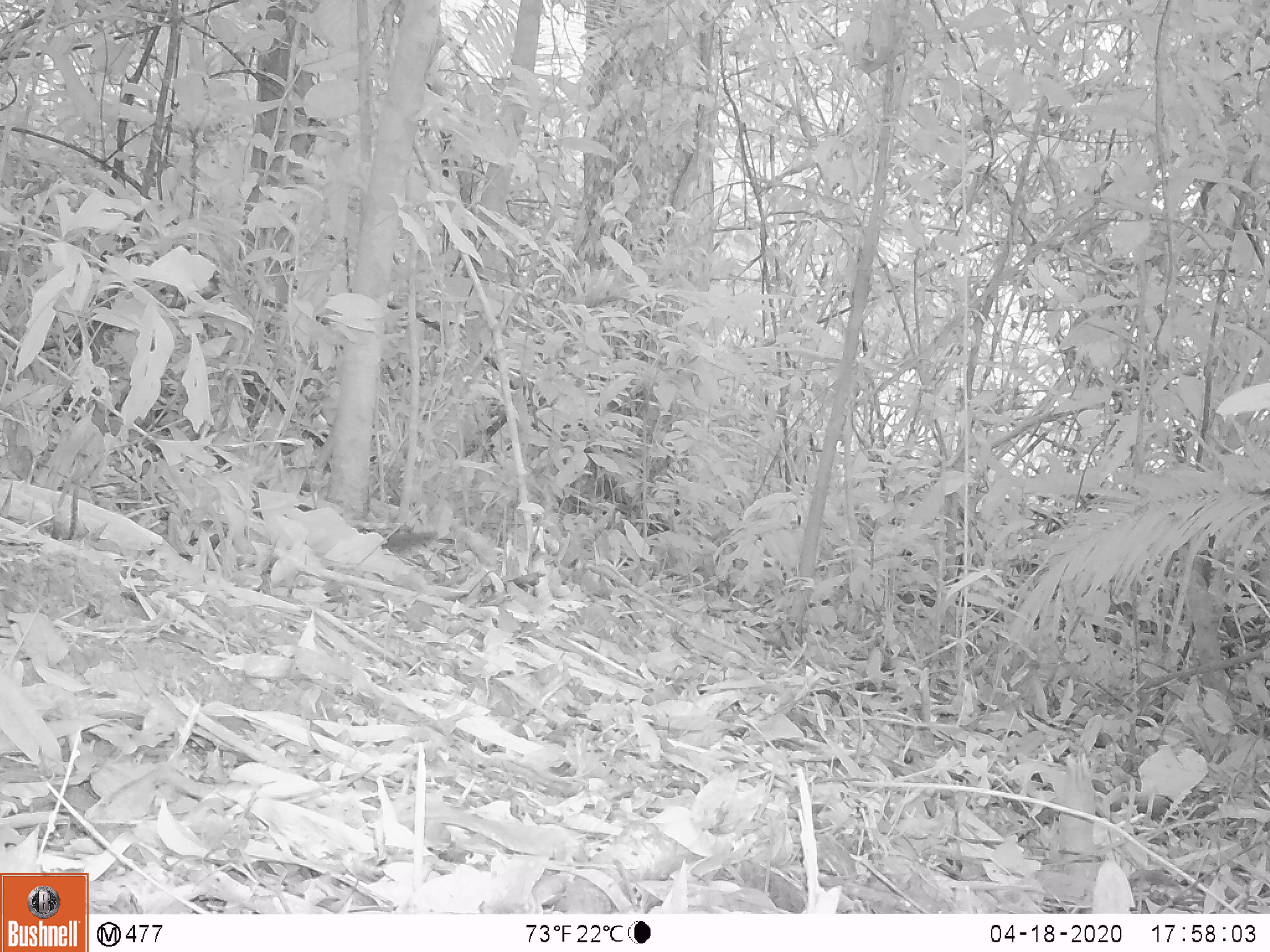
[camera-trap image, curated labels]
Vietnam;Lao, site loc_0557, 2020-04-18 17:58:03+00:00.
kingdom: Animalia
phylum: Chordata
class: Mammalia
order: Scandentia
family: Tupaiidae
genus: Tupaia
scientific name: Tupaia belangeri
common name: northern treeshrew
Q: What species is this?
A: Northern treeshrew (Tupaia belangeri).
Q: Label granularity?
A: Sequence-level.